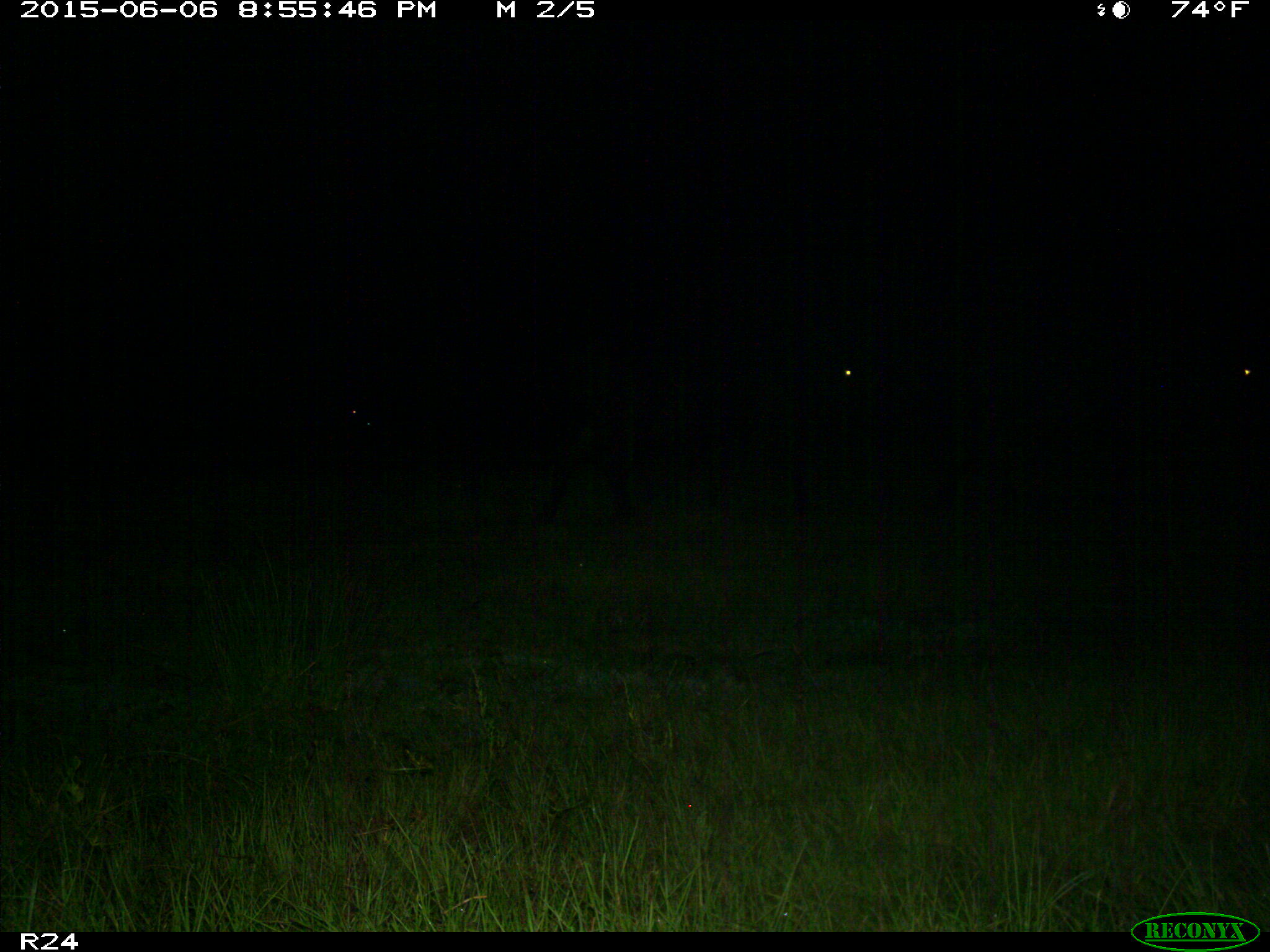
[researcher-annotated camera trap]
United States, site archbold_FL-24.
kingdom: Animalia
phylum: Chordata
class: Mammalia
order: Artiodactyla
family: Bovidae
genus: Bos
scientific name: Bos taurus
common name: domestic cow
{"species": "Bos taurus (domestic cow)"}